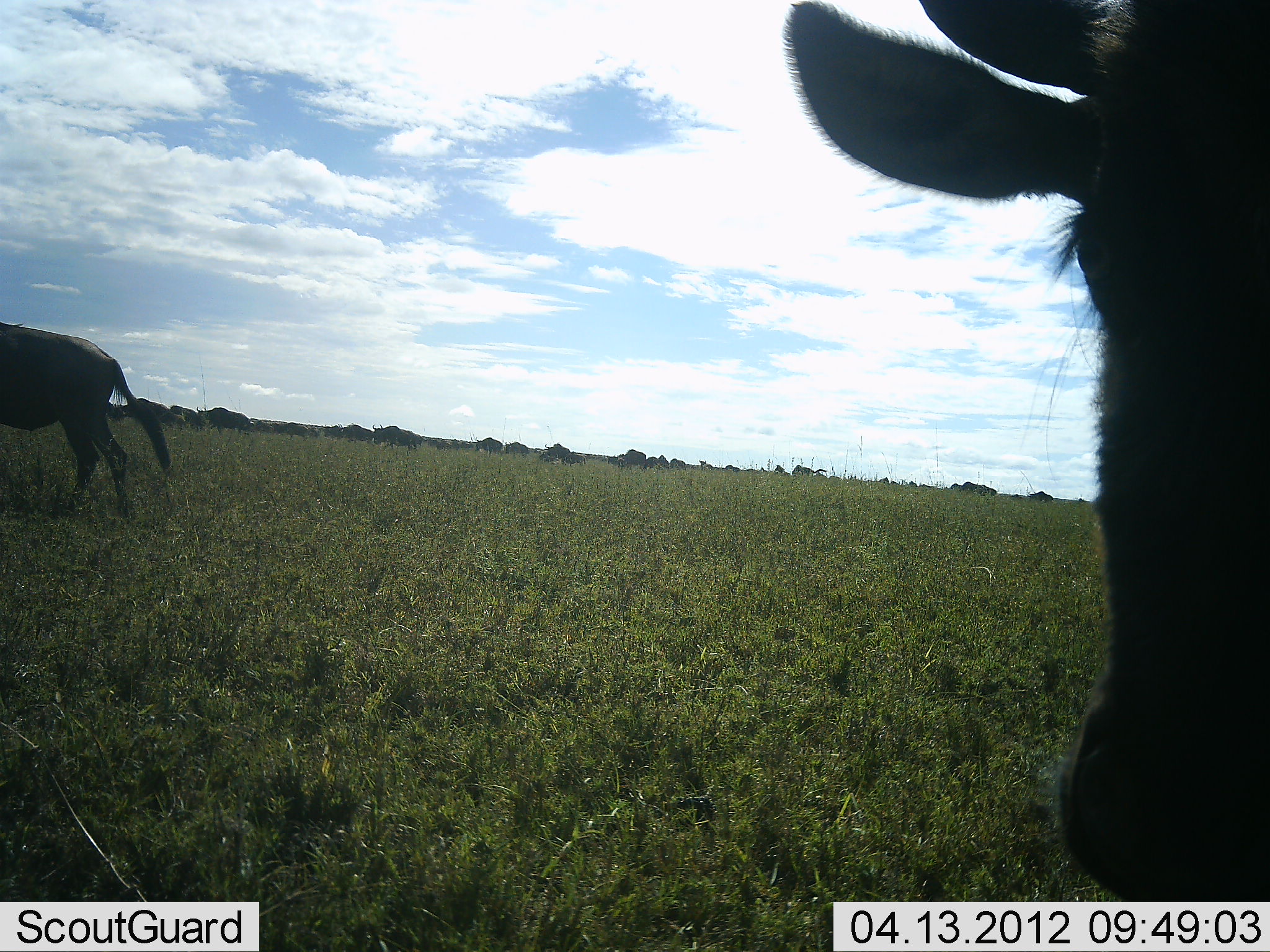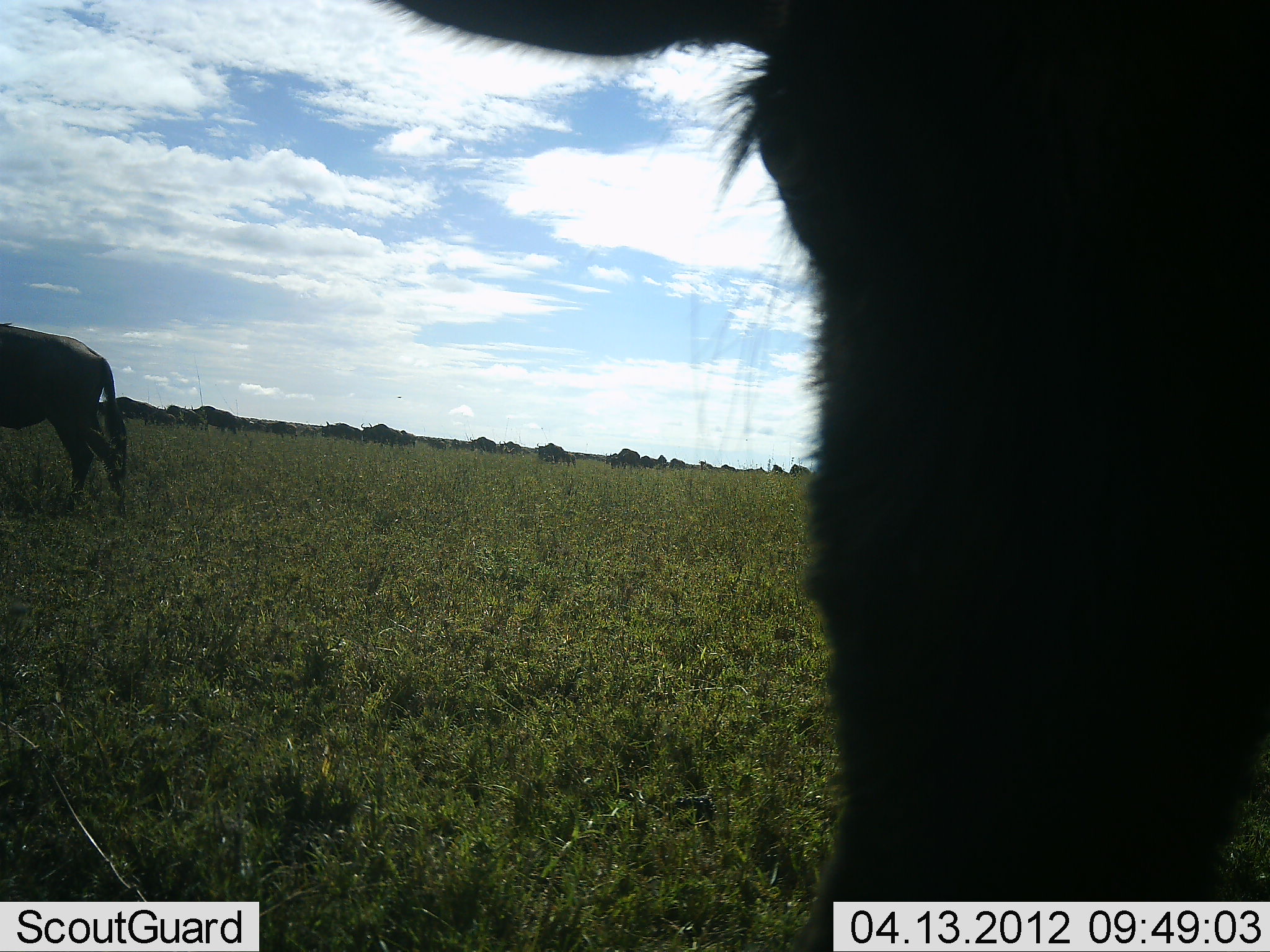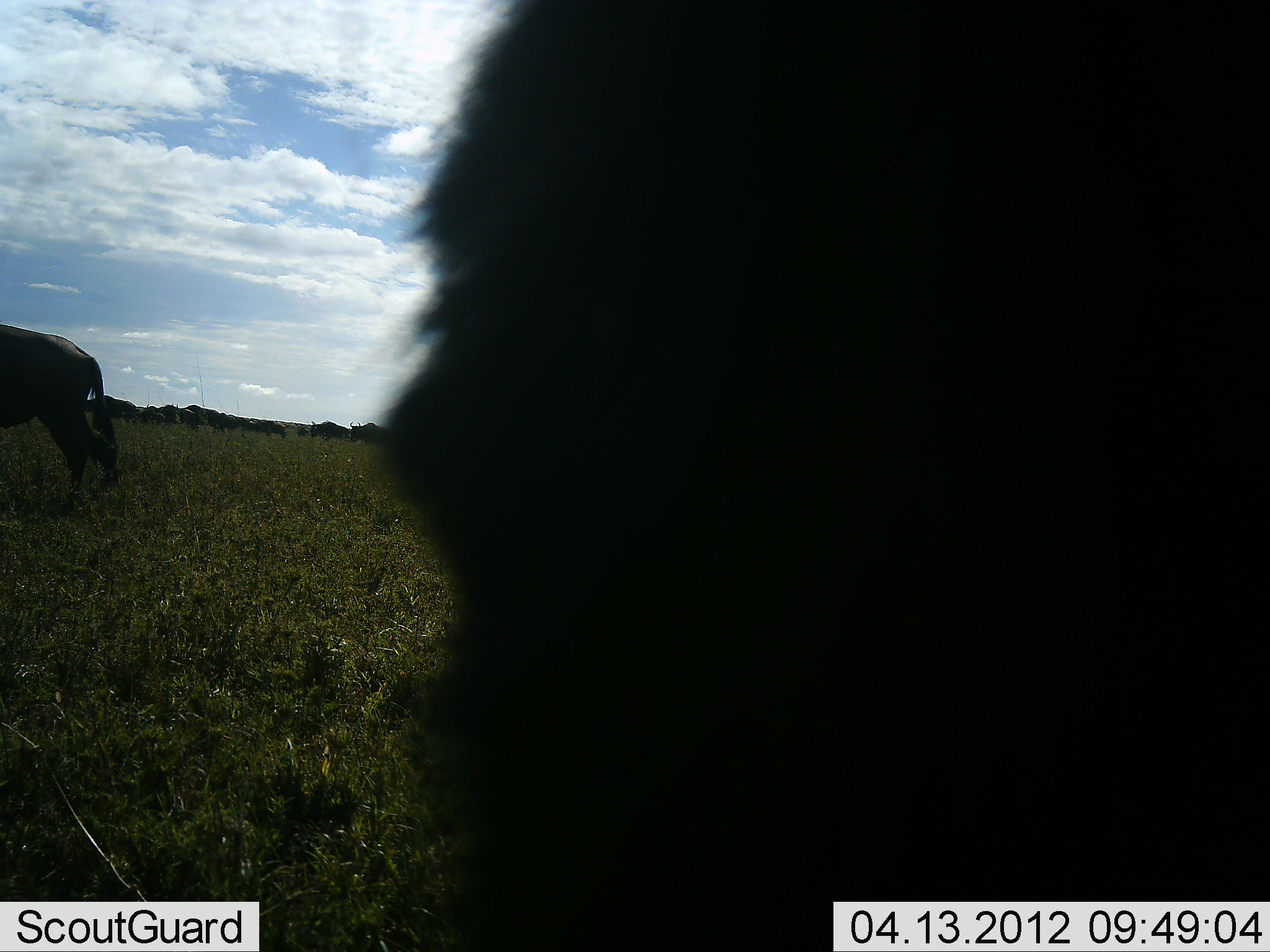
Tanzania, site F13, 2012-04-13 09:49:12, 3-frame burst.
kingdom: Animalia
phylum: Chordata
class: Mammalia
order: Artiodactyla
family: Bovidae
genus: Connochaetes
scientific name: Connochaetes taurinus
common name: blue wildebeest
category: wildebeest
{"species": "wildebeest (blue wildebeest) (Connochaetes taurinus)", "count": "11-50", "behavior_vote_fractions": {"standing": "46%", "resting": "0%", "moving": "69%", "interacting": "4%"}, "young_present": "0%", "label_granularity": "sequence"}